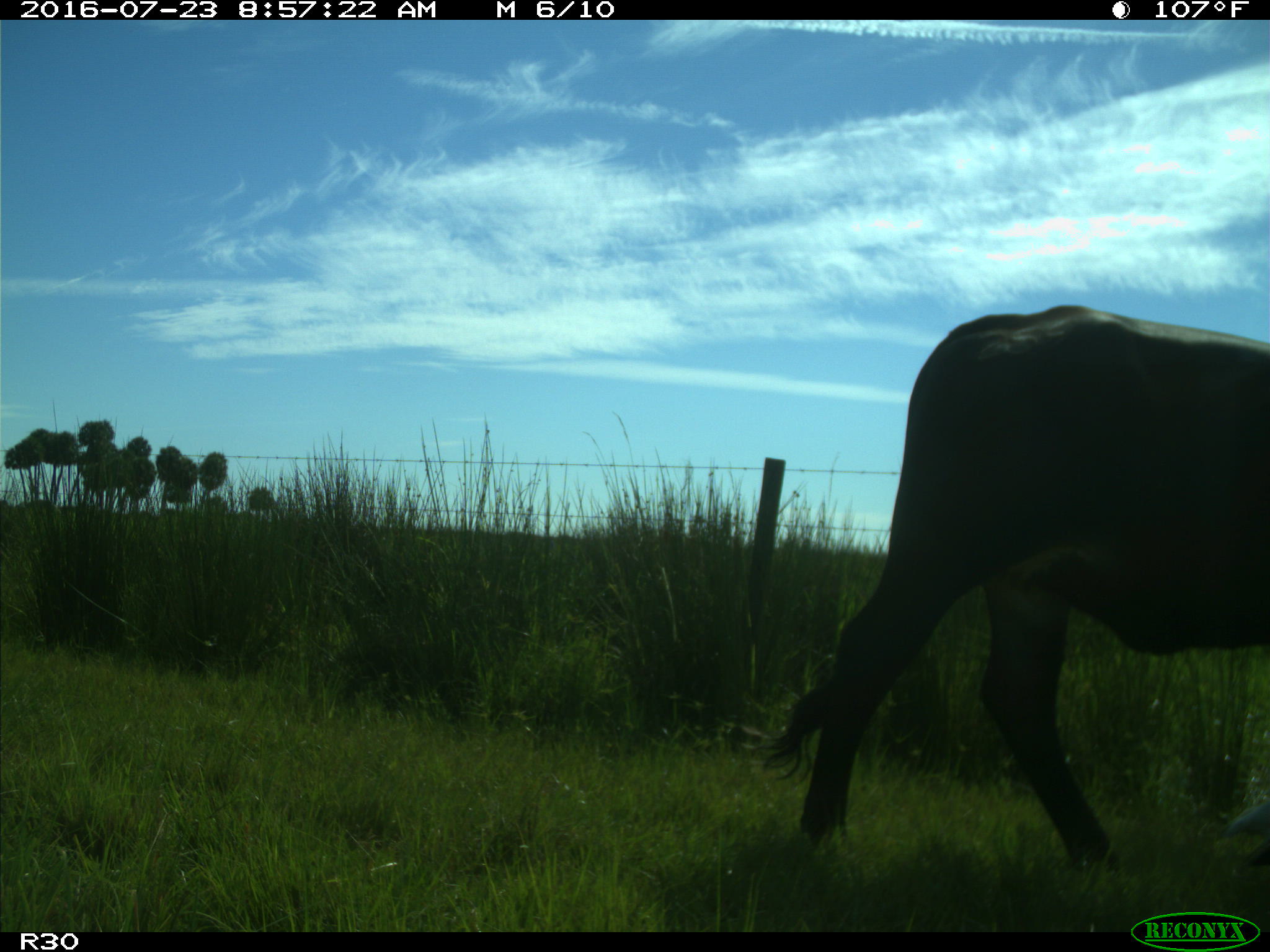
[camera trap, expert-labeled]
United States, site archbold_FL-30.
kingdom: Animalia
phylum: Chordata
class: Mammalia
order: Artiodactyla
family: Bovidae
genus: Bos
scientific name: Bos taurus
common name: domestic cow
Bos taurus (domestic cow).